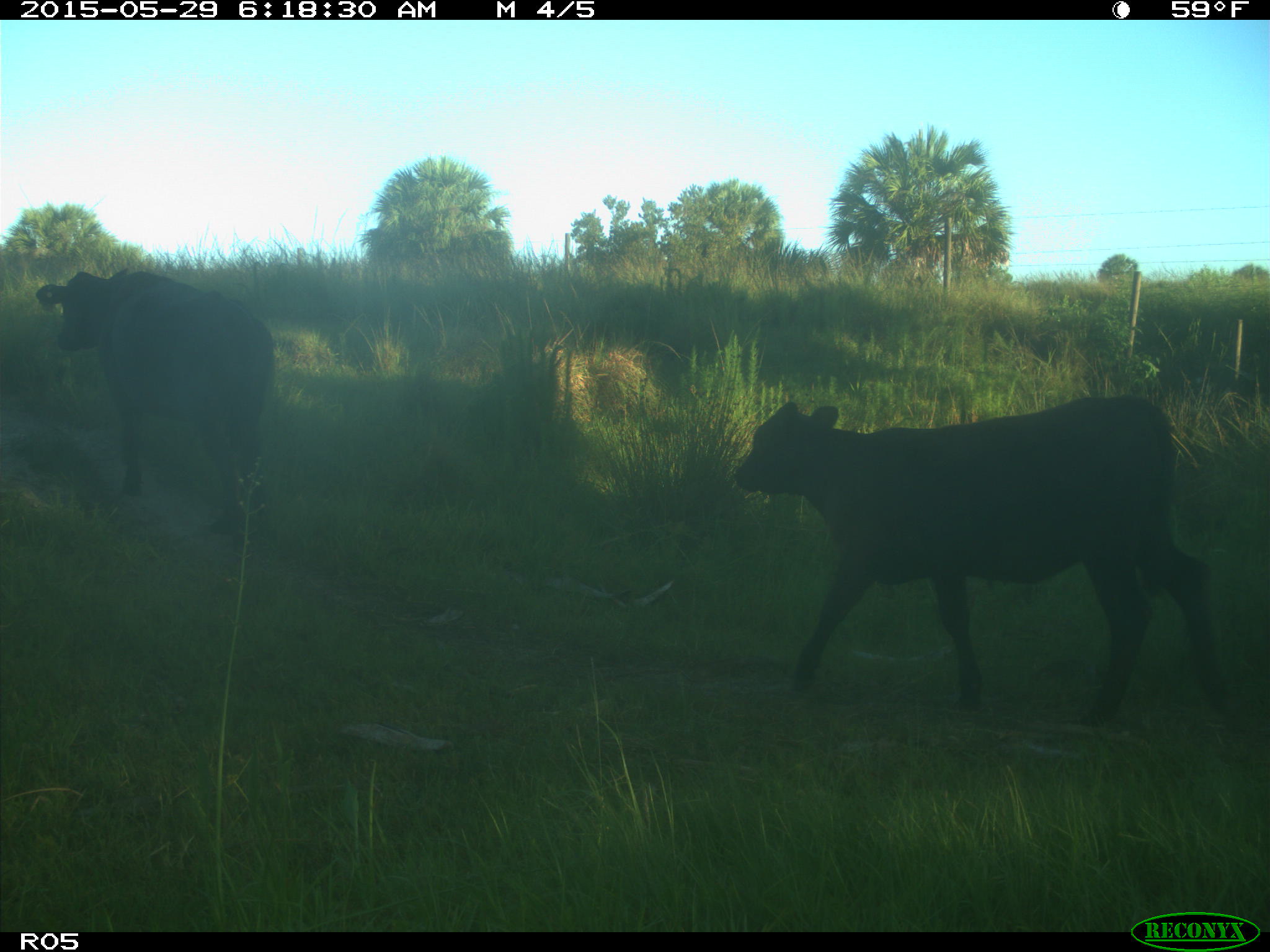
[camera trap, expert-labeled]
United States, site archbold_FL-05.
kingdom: Animalia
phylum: Chordata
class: Mammalia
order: Artiodactyla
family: Bovidae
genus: Bos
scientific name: Bos taurus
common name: domestic cow